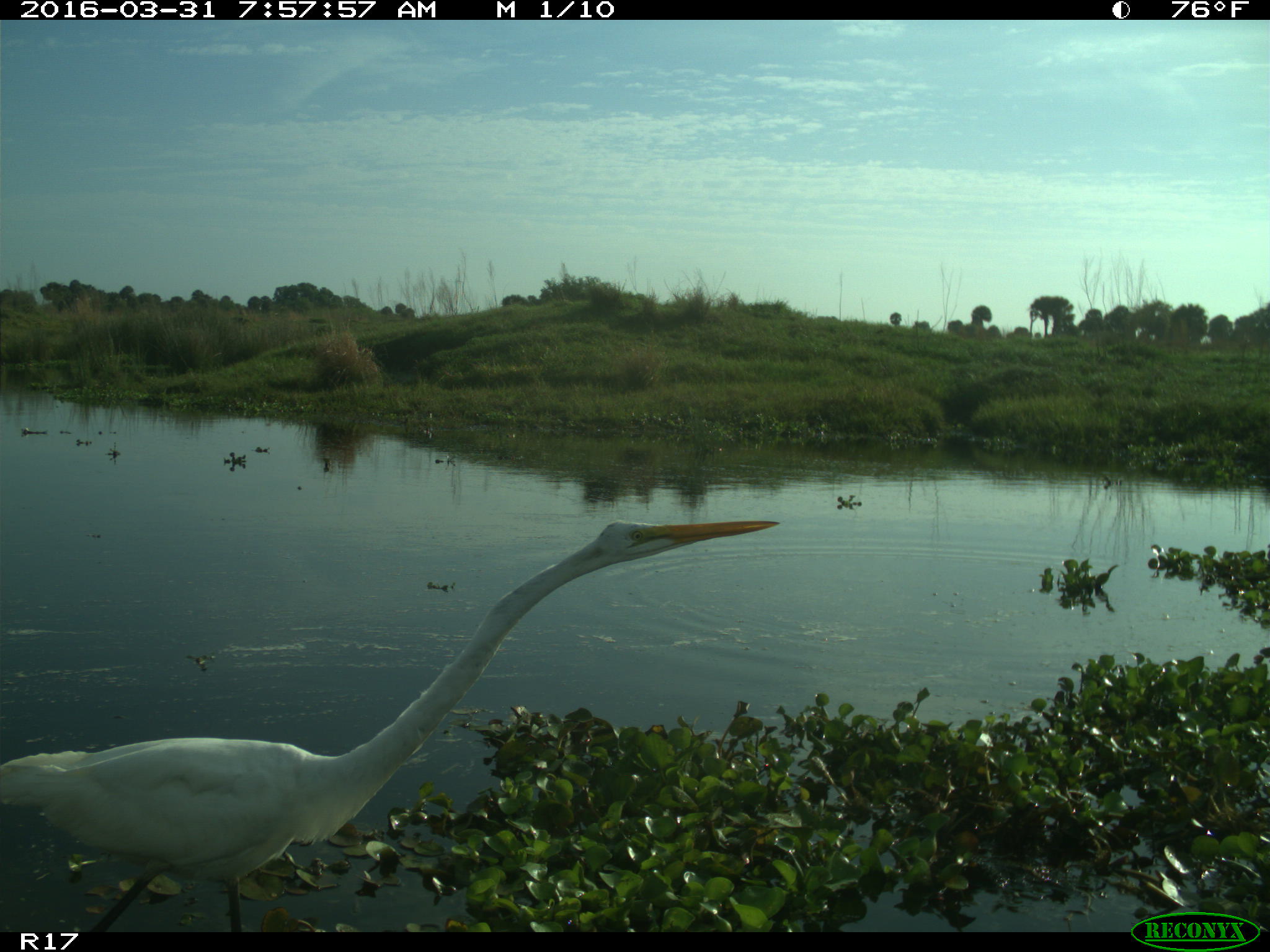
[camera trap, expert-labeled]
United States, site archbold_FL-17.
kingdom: Animalia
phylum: Chordata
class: Aves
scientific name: Aves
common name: birds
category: unidentified bird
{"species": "unidentified bird (birds) (Aves)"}